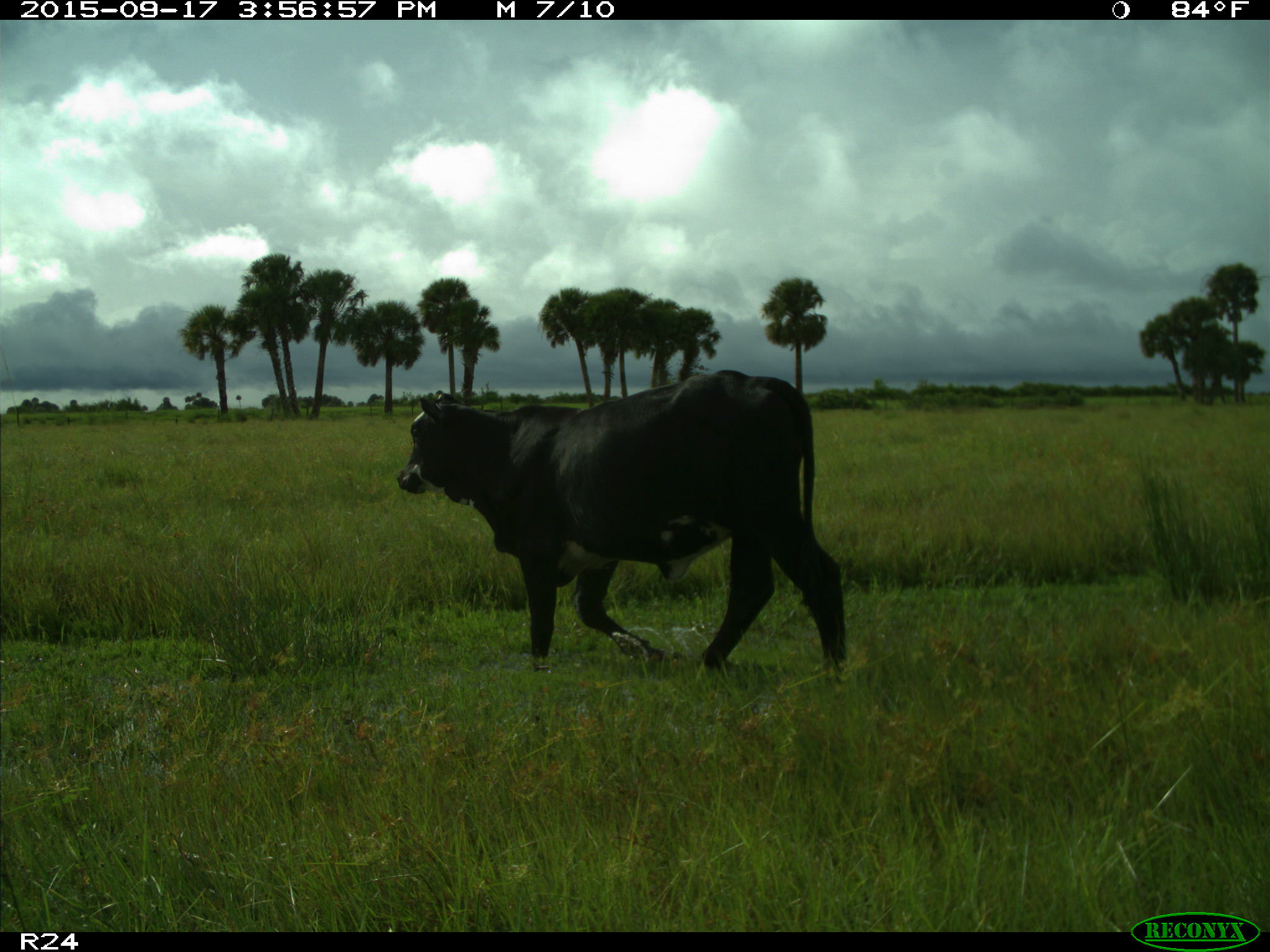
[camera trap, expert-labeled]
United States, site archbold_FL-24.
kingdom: Animalia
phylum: Chordata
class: Mammalia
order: Artiodactyla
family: Bovidae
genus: Bos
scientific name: Bos taurus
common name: domestic cow